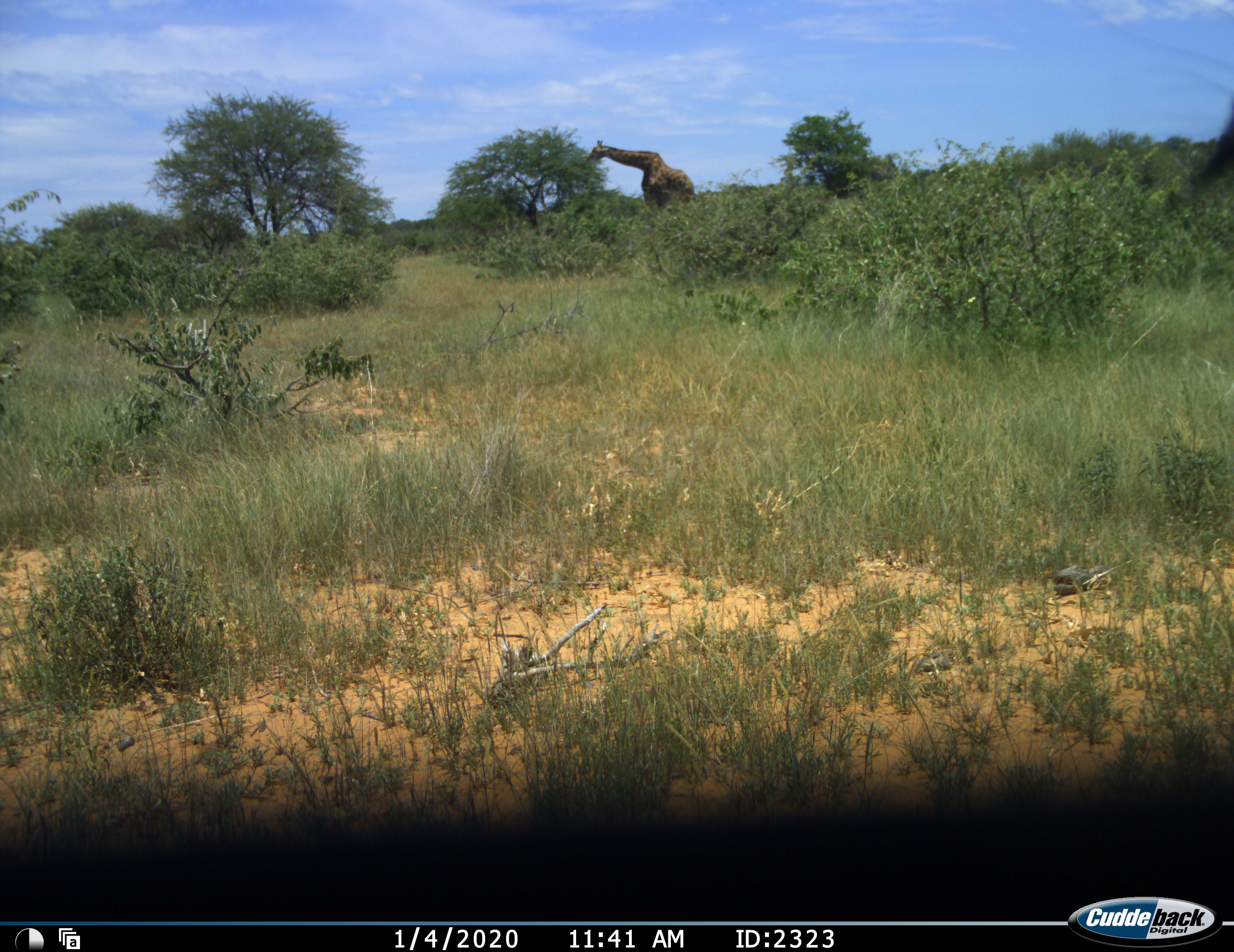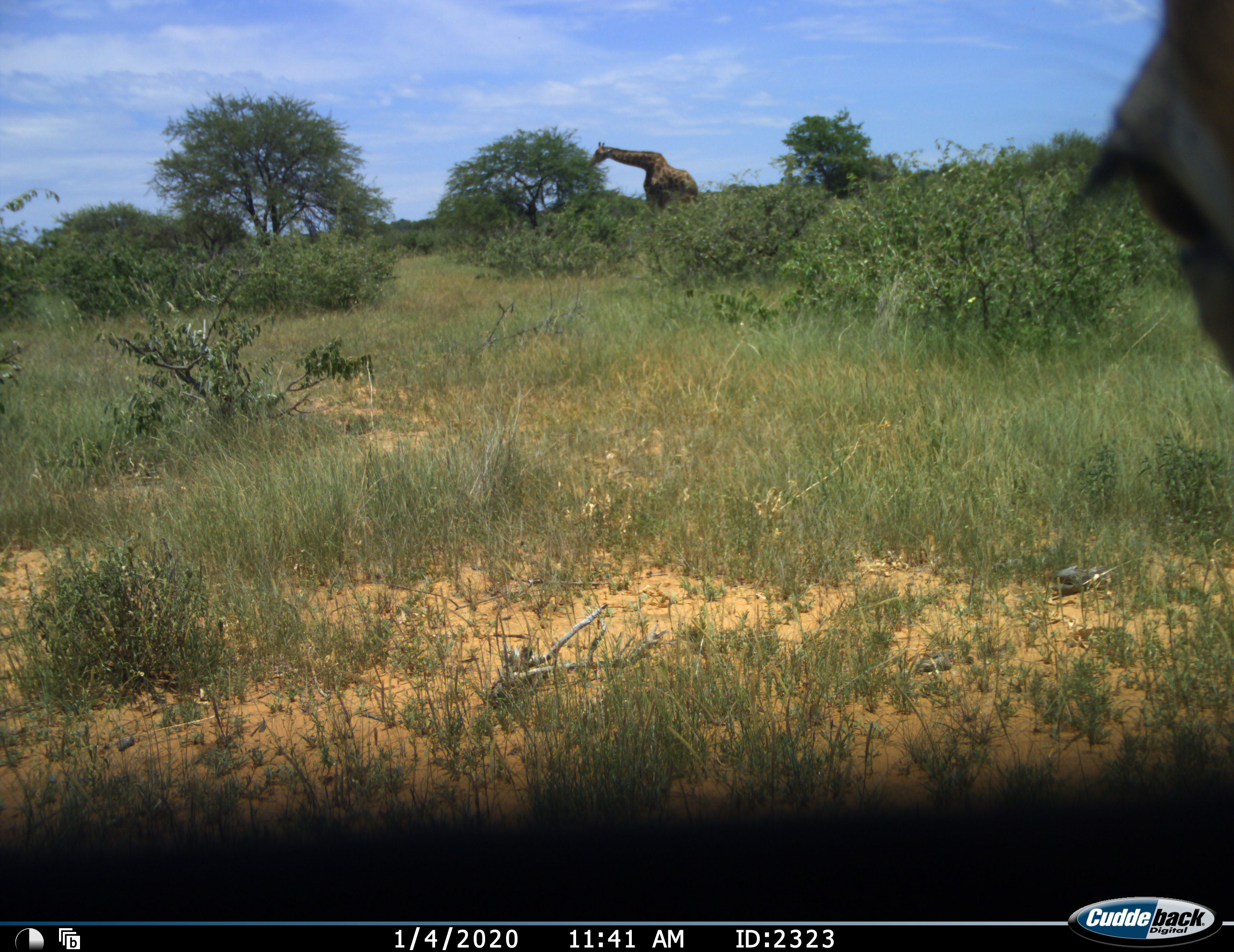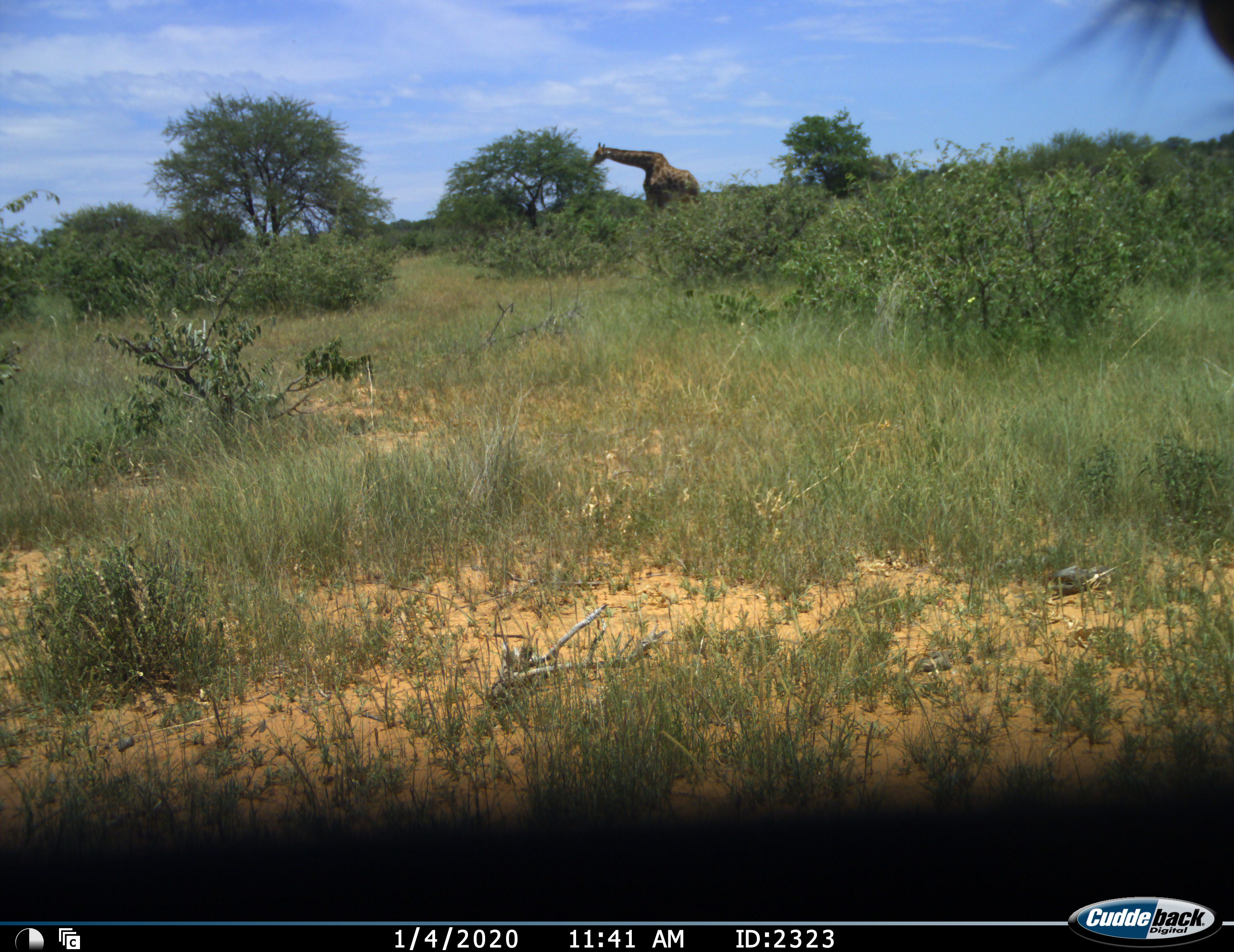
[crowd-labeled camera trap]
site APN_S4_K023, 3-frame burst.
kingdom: Animalia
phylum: Chordata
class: Mammalia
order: Artiodactyla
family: Giraffidae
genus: Giraffa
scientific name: Giraffa camelopardalis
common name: giraffe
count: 2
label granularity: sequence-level